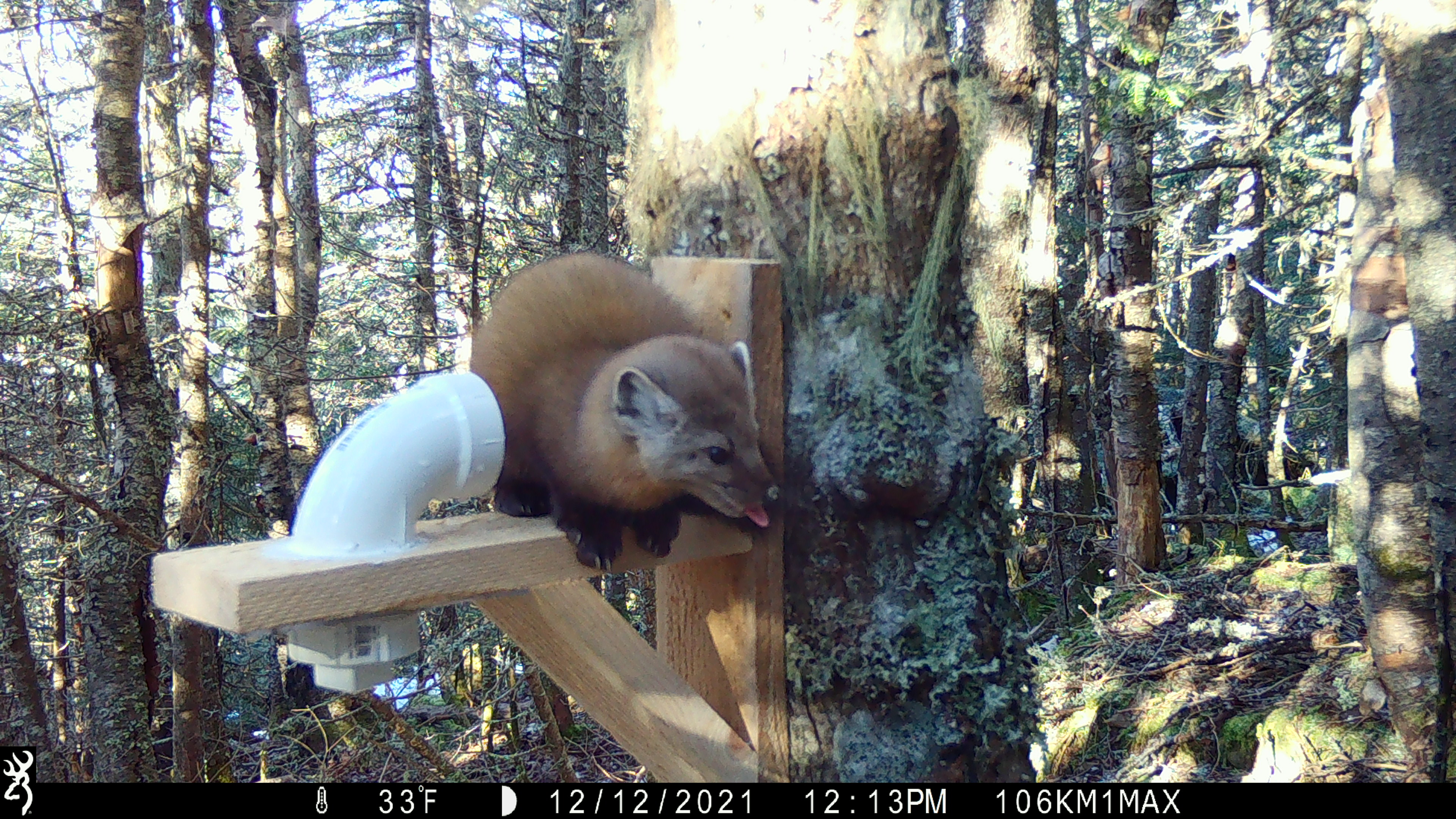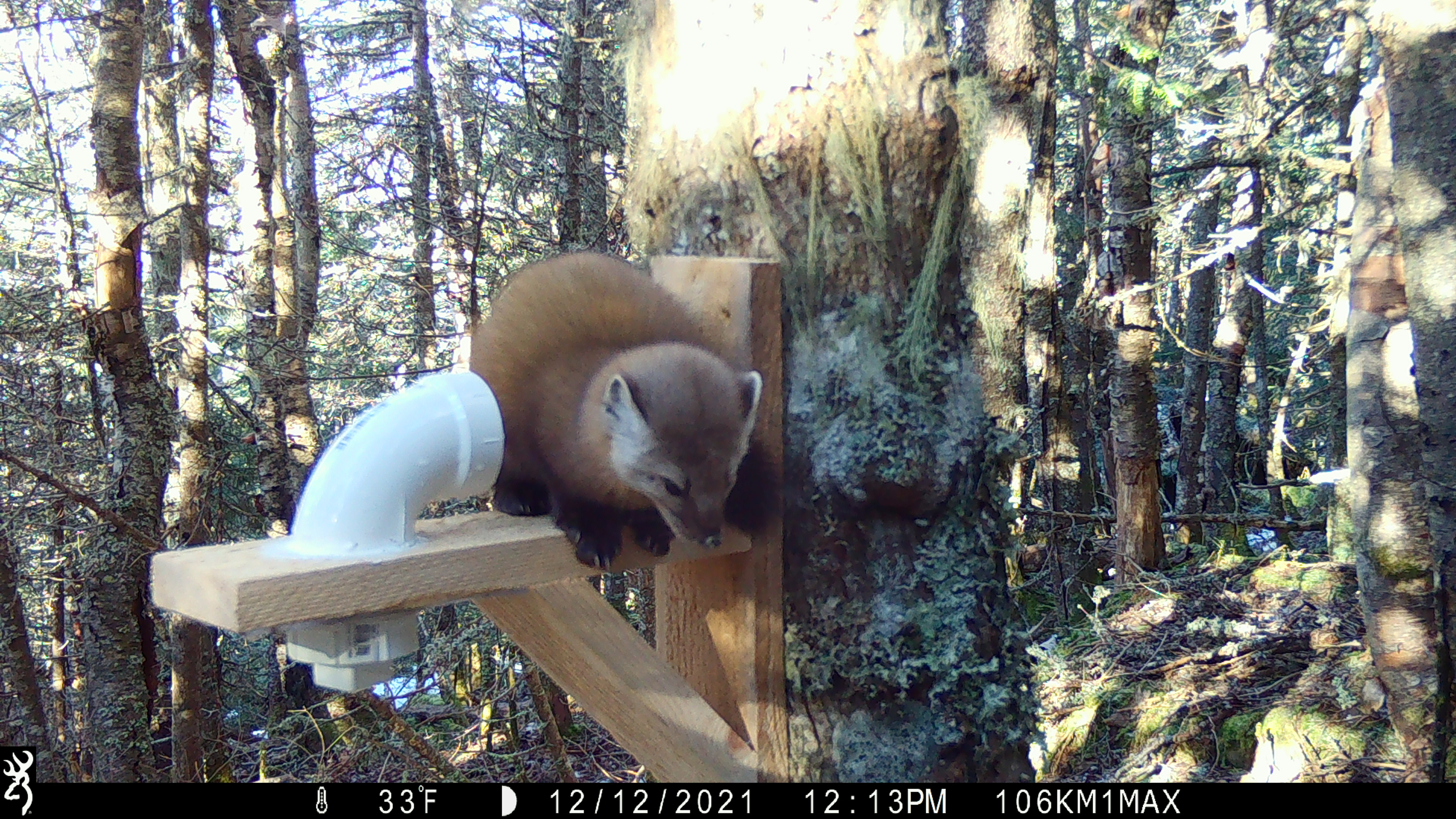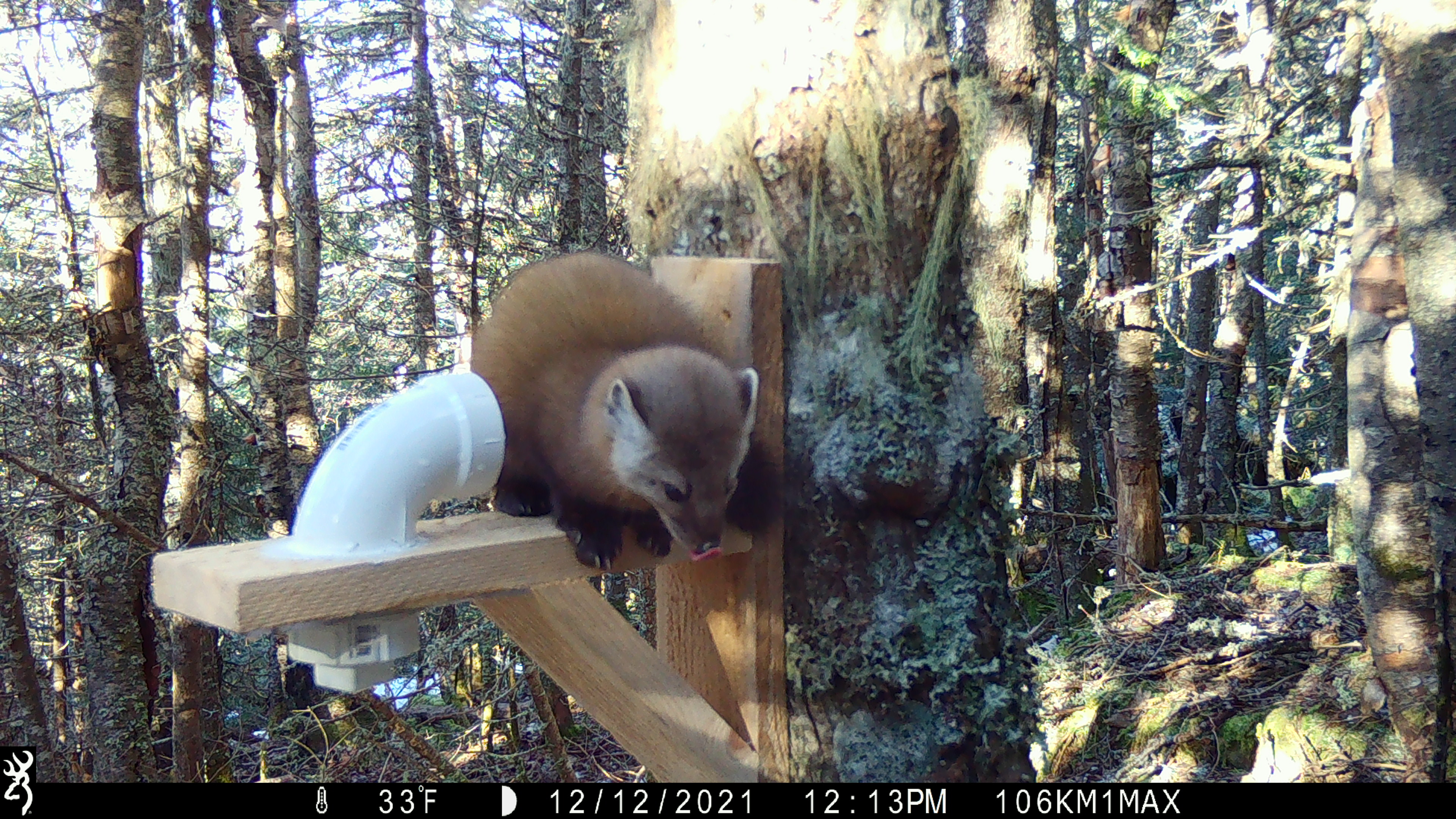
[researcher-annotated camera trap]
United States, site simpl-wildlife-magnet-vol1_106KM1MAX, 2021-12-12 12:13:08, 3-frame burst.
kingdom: Animalia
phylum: Chordata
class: Mammalia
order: Carnivora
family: Mustelidae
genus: Martes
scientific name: Martes americana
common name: american marten